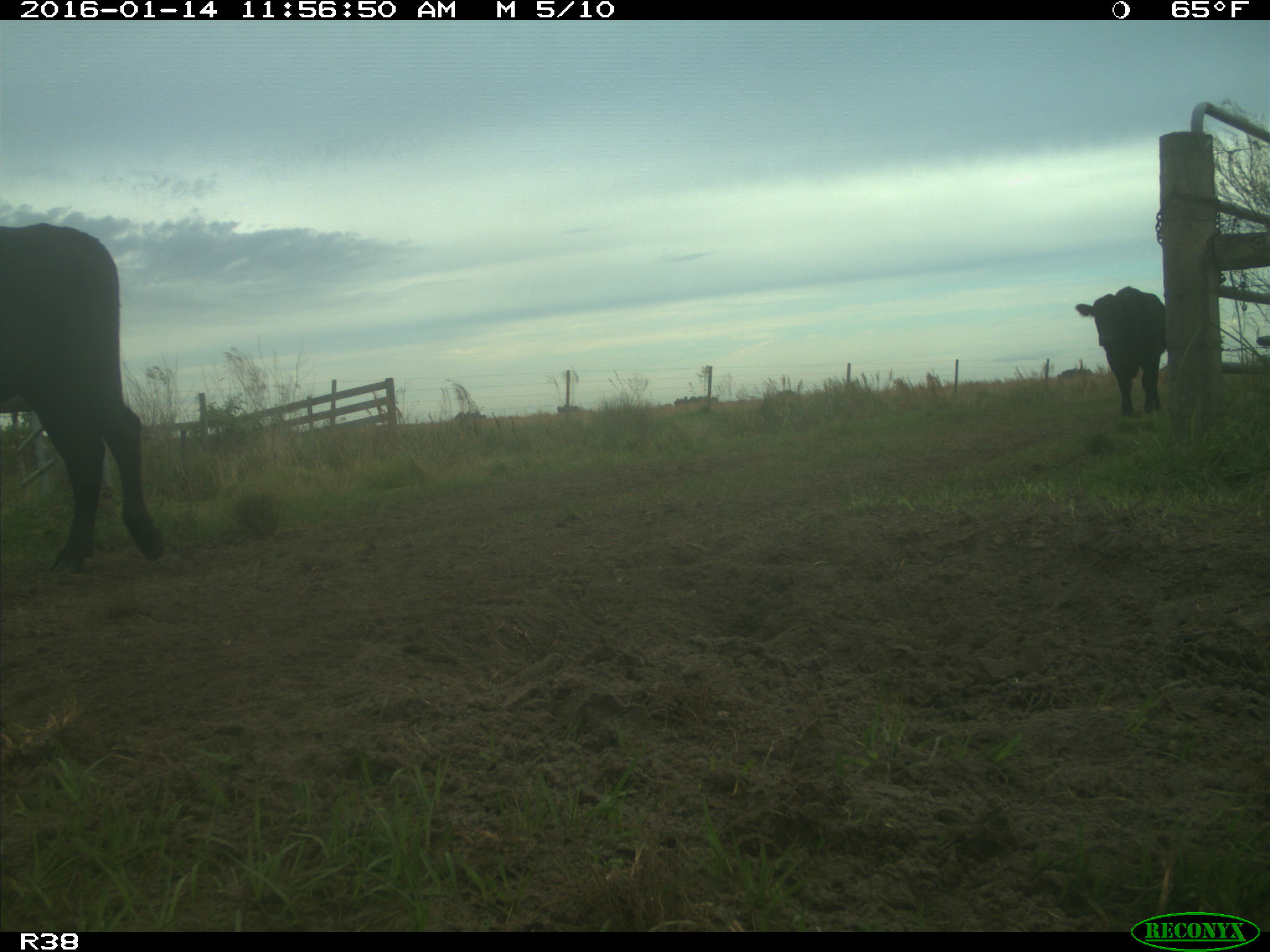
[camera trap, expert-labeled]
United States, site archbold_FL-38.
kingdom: Animalia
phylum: Chordata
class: Mammalia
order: Artiodactyla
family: Bovidae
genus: Bos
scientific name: Bos taurus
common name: domestic cow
Bos taurus (domestic cow).